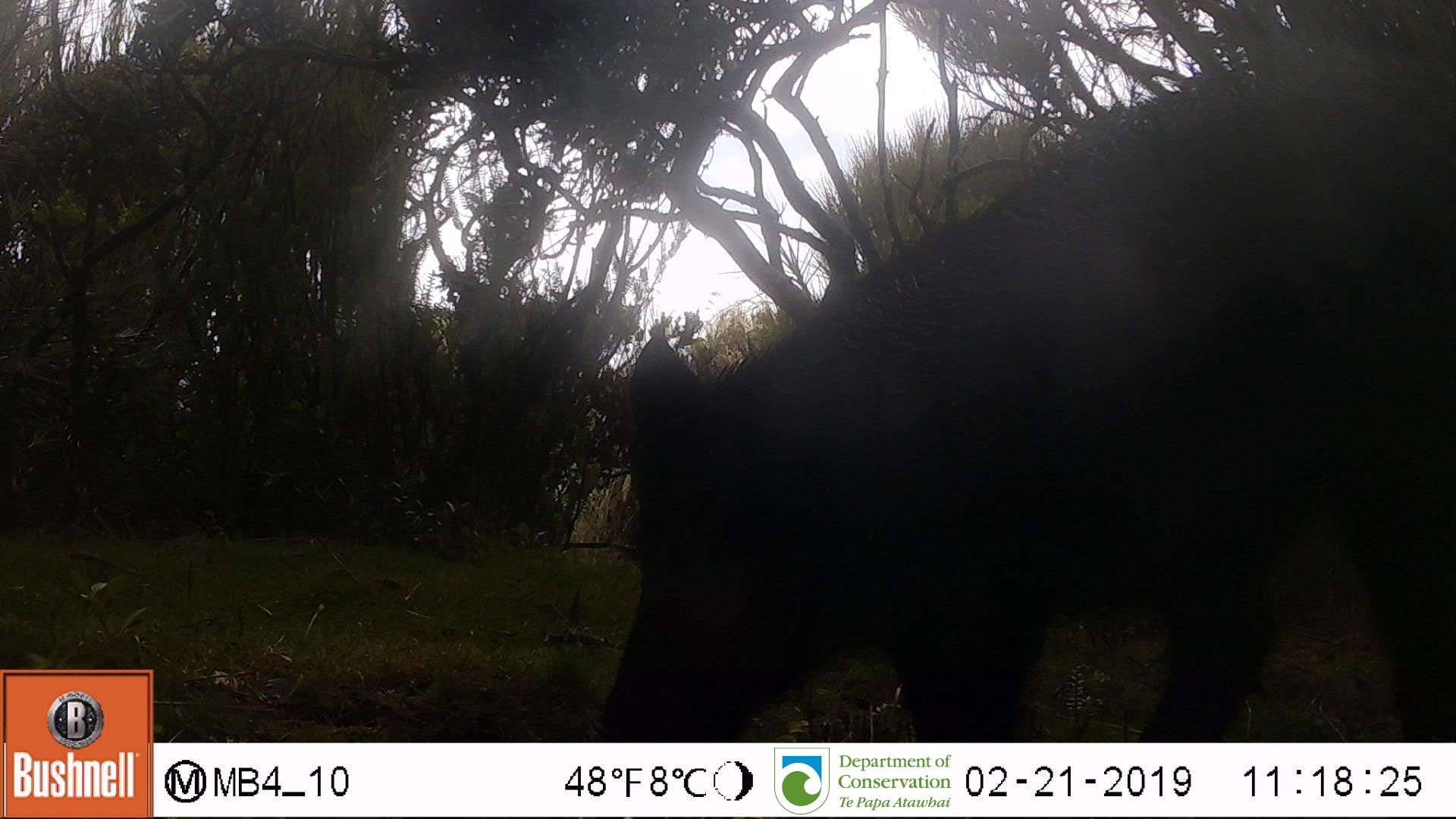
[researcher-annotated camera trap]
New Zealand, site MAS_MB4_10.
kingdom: Animalia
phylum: Chordata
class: Mammalia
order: Artiodactyla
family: Suidae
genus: Sus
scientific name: Sus scrofa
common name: pig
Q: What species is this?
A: Pig (Sus scrofa).